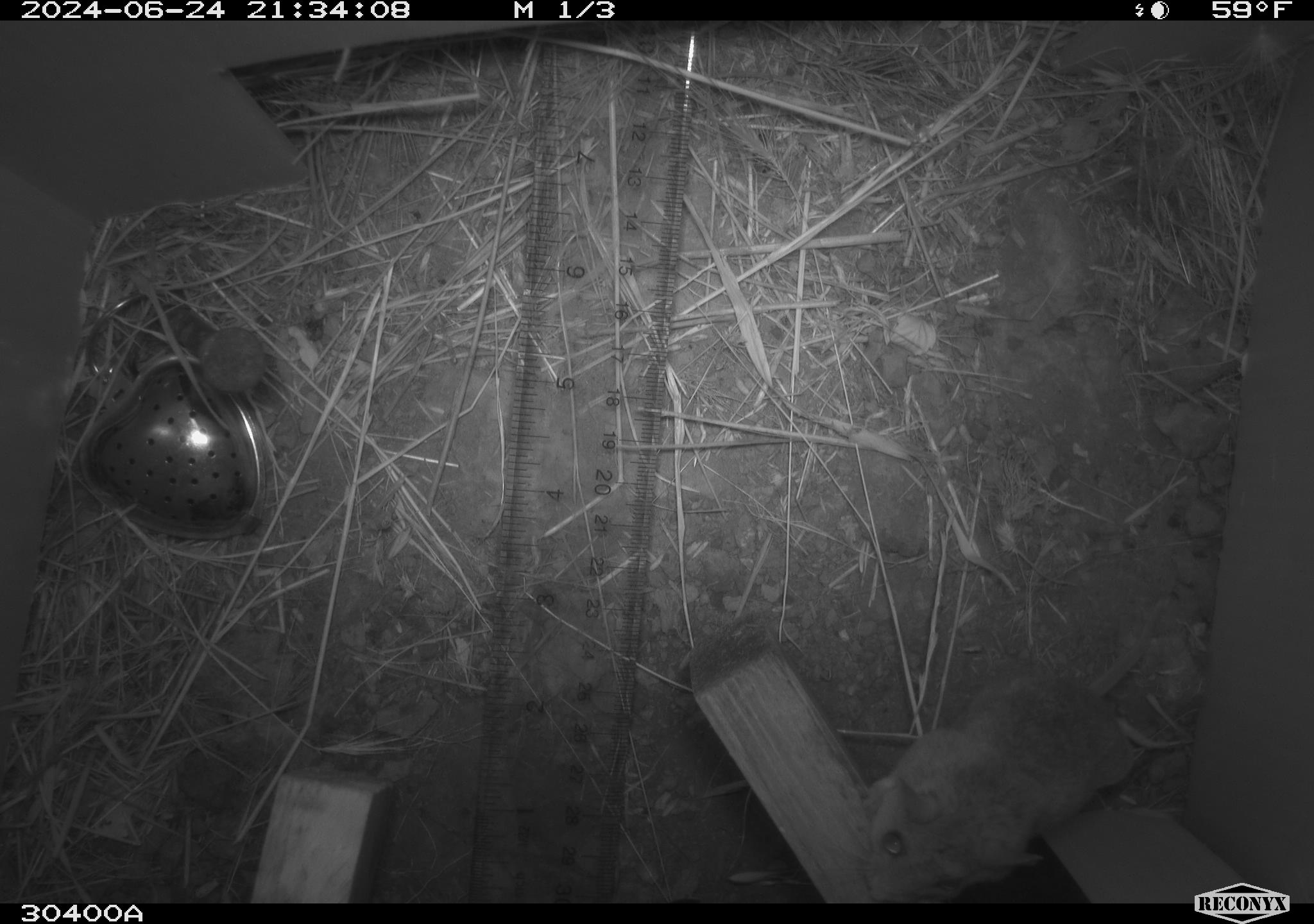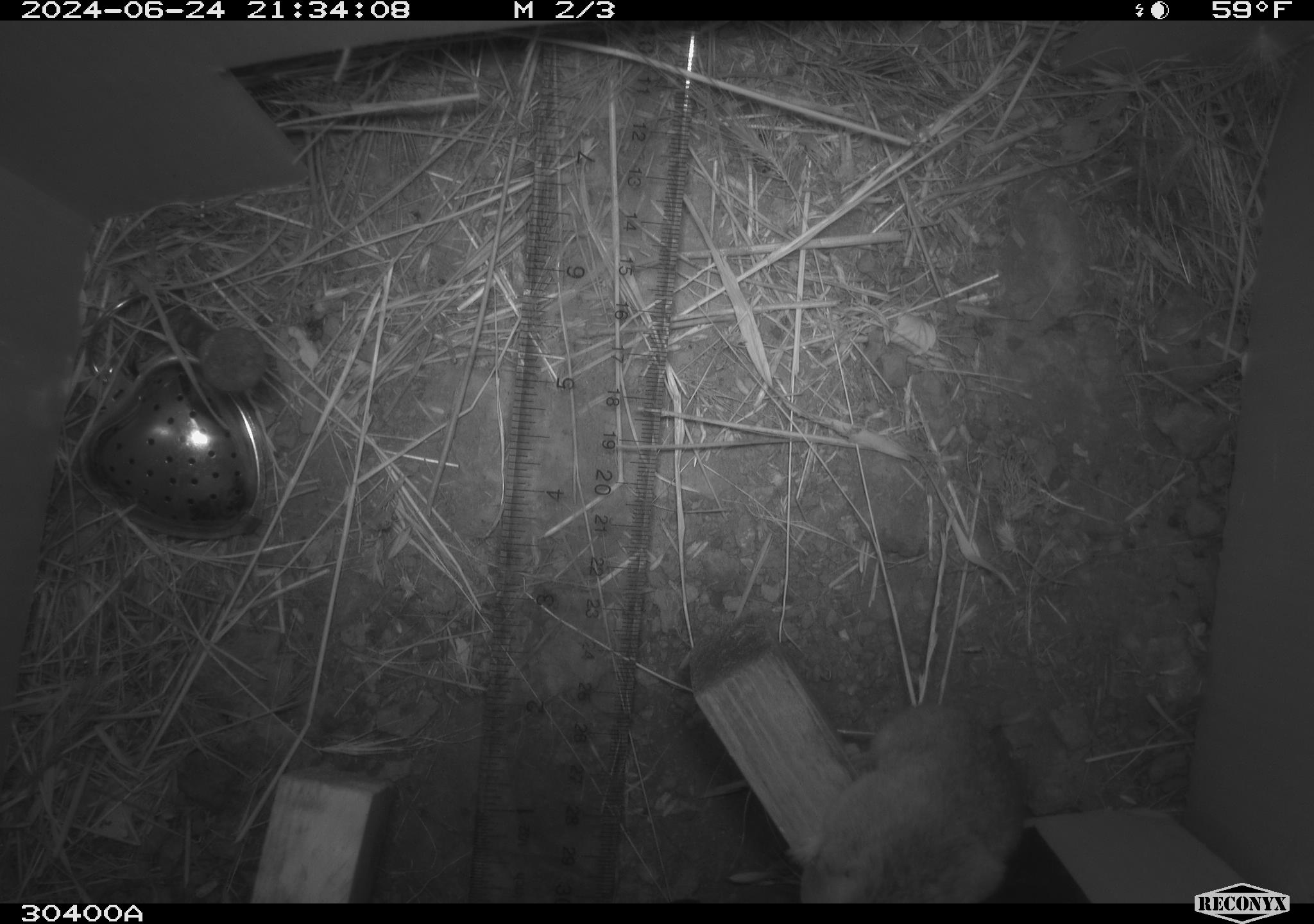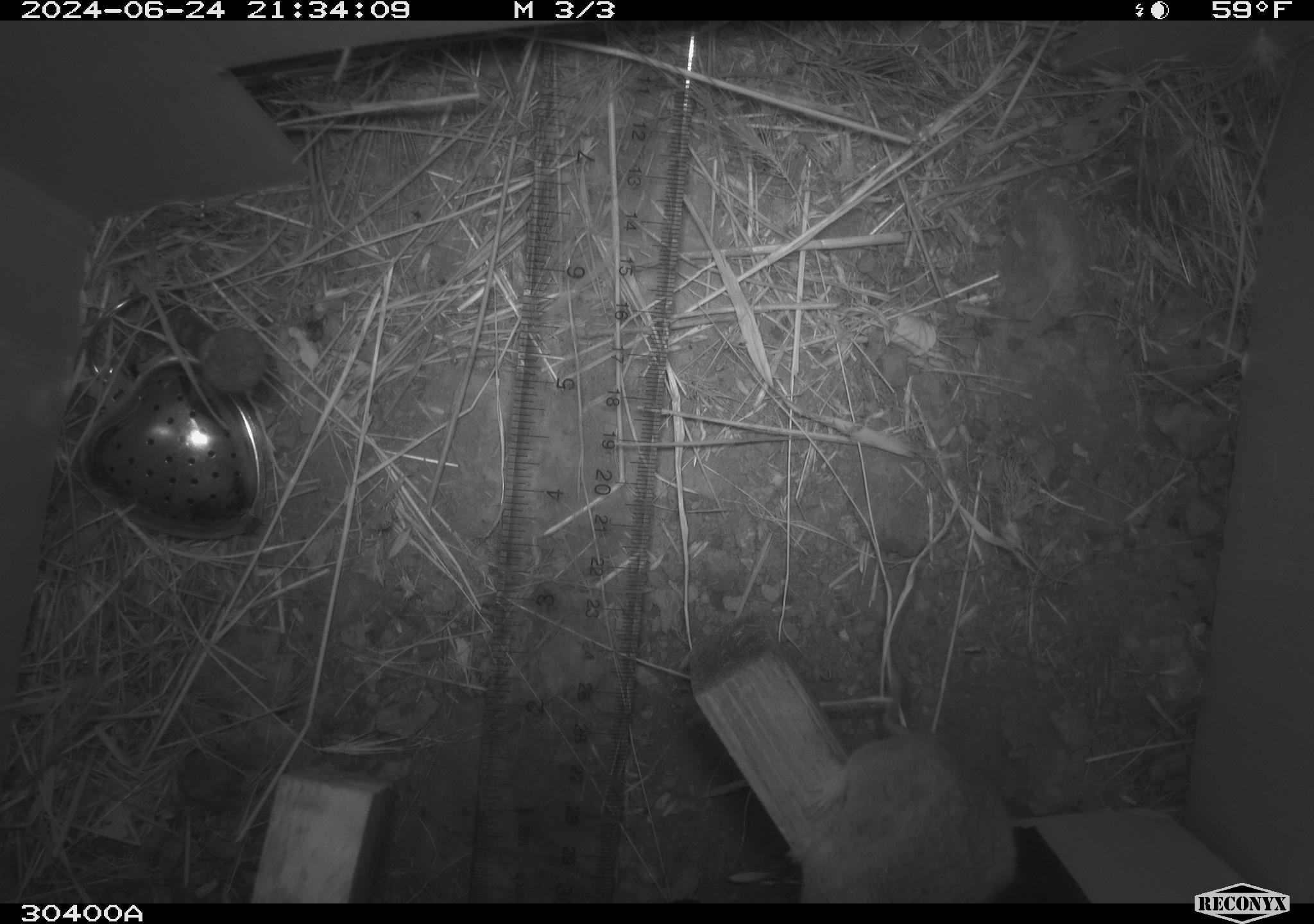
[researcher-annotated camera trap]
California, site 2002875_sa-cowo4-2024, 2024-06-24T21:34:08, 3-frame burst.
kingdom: Animalia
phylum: Chordata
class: Mammalia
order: Rodentia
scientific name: Rodentia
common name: rodent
Rodent (Rodentia).